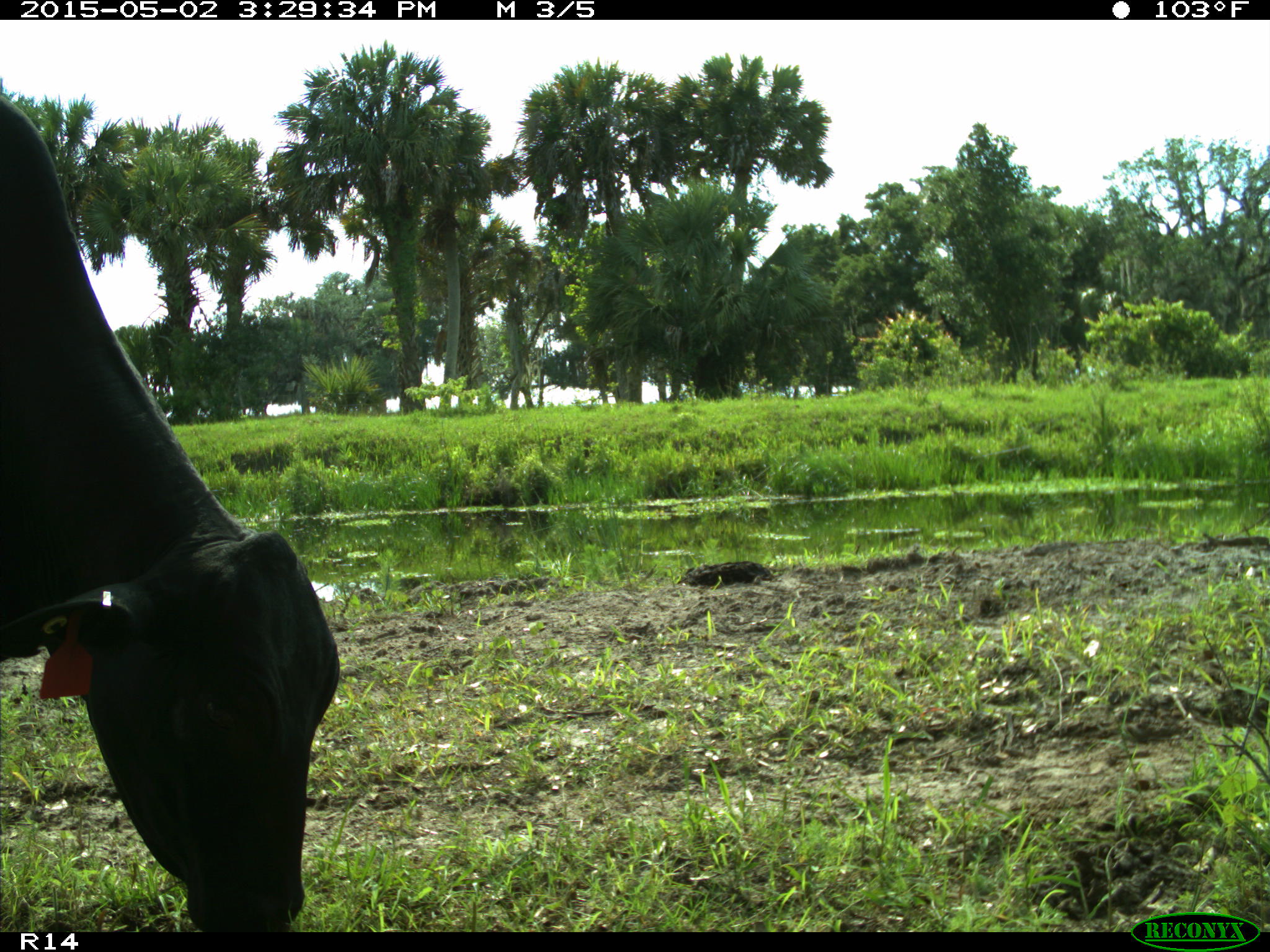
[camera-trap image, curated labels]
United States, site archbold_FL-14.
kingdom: Animalia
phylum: Chordata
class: Mammalia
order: Artiodactyla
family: Bovidae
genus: Bos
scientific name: Bos taurus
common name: domestic cow